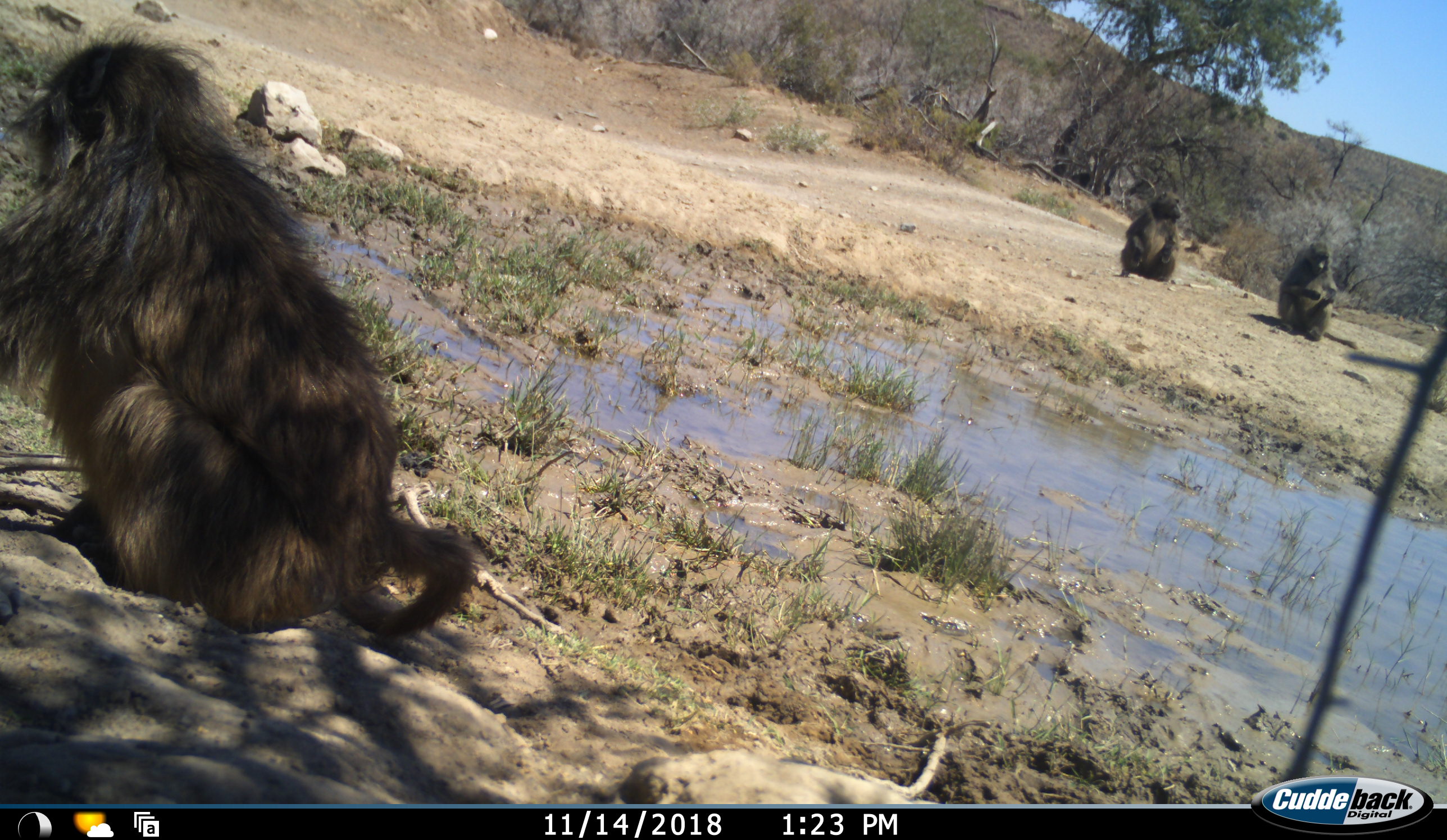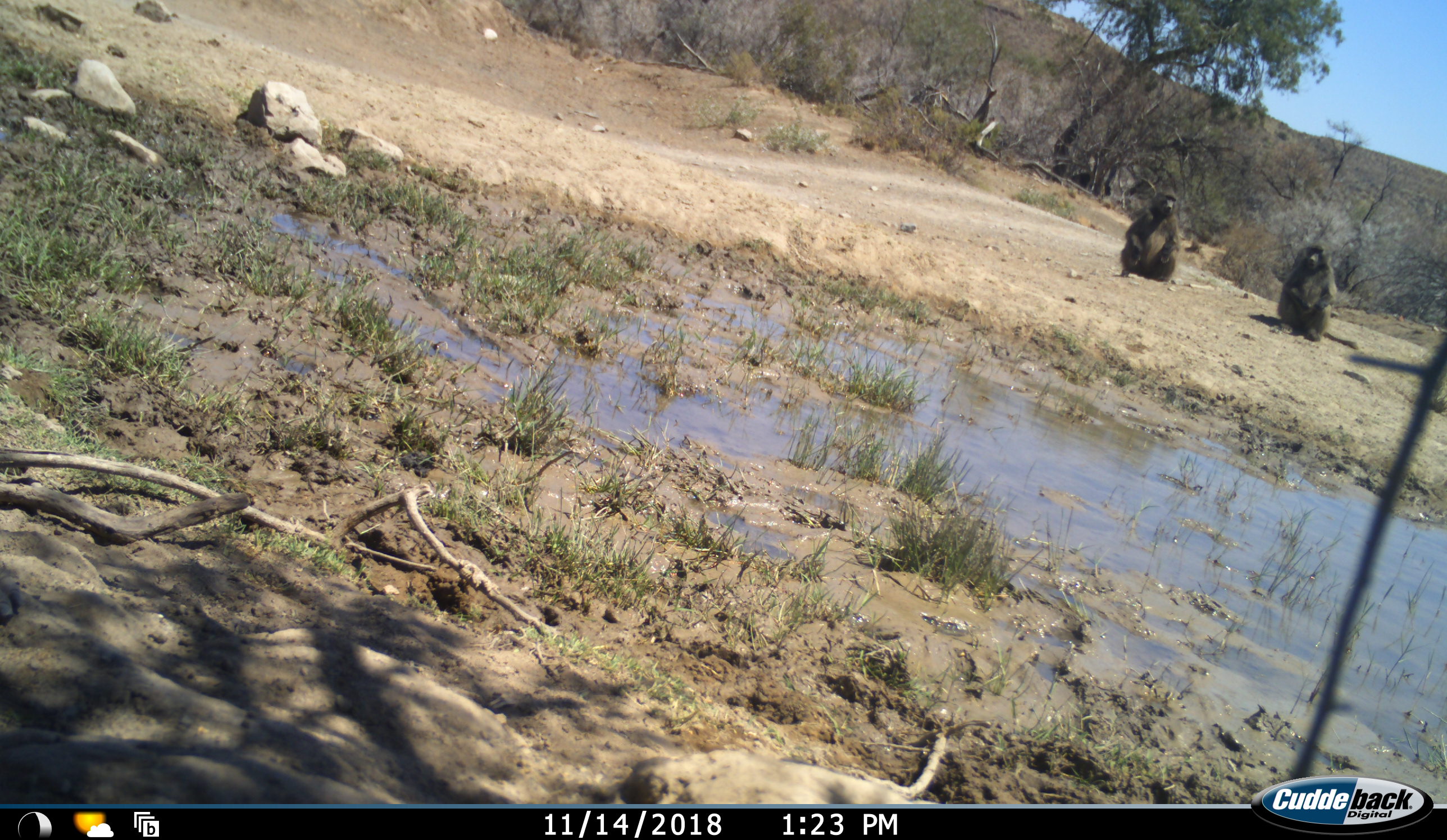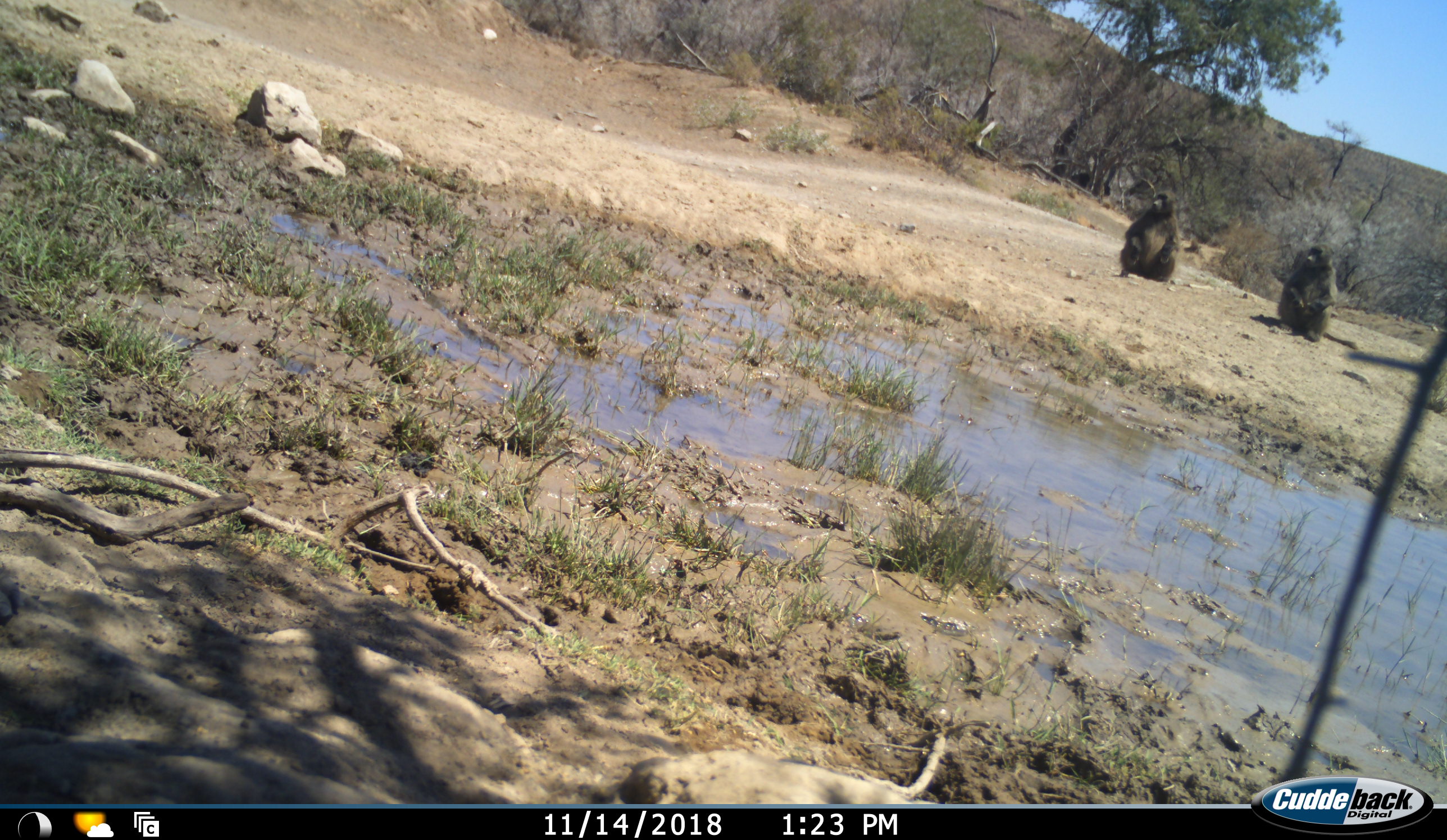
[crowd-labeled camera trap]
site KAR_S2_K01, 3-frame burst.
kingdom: Animalia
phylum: Chordata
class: Mammalia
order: Primates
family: Cercopithecidae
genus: Papio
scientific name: Papio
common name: baboon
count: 3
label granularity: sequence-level